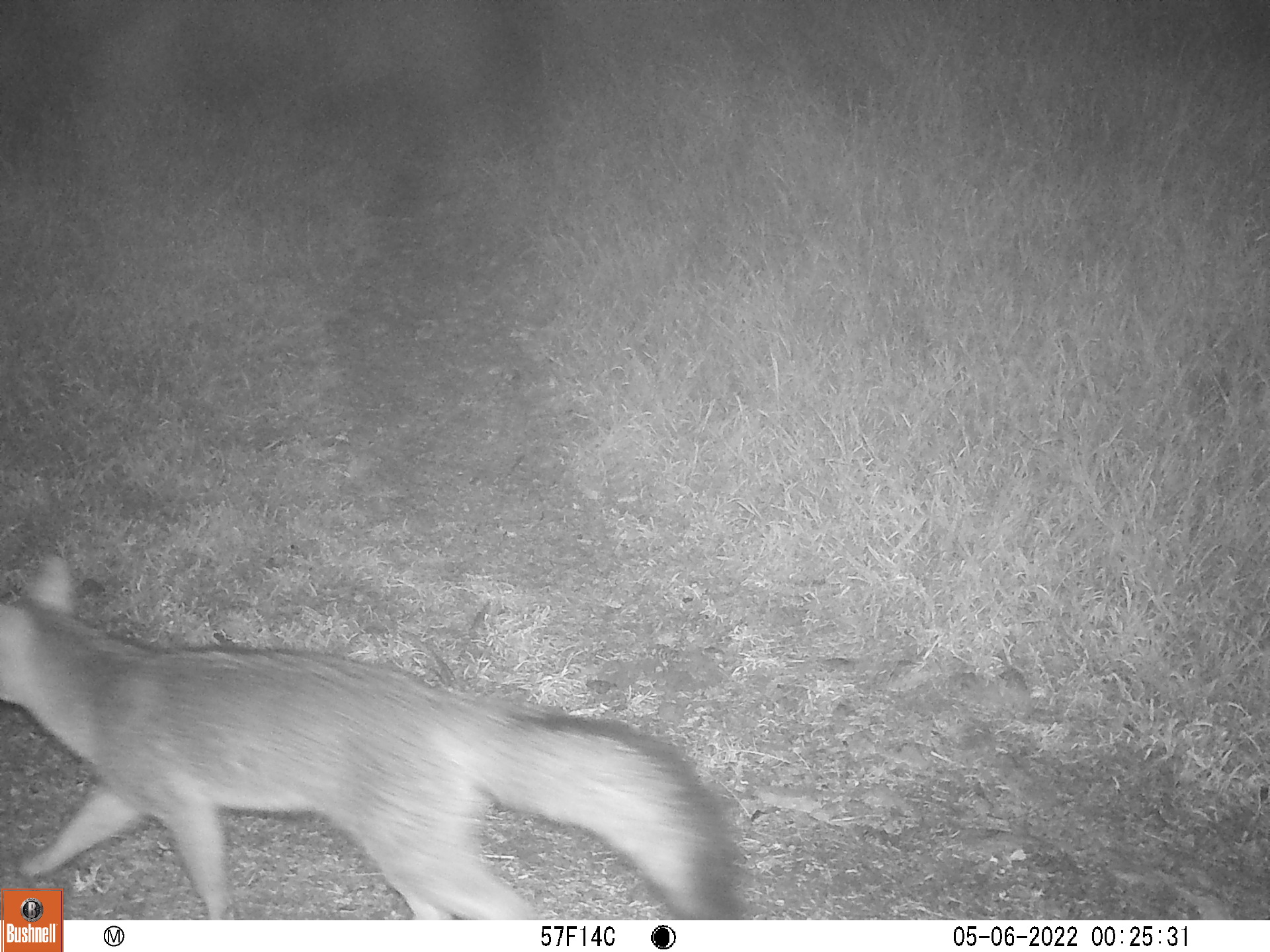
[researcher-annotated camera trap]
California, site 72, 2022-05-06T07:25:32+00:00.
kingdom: Animalia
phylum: Chordata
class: Mammalia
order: Carnivora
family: Canidae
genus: Urocyon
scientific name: Urocyon cinereoargenteus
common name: gray fox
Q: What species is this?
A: Gray fox (Urocyon cinereoargenteus).